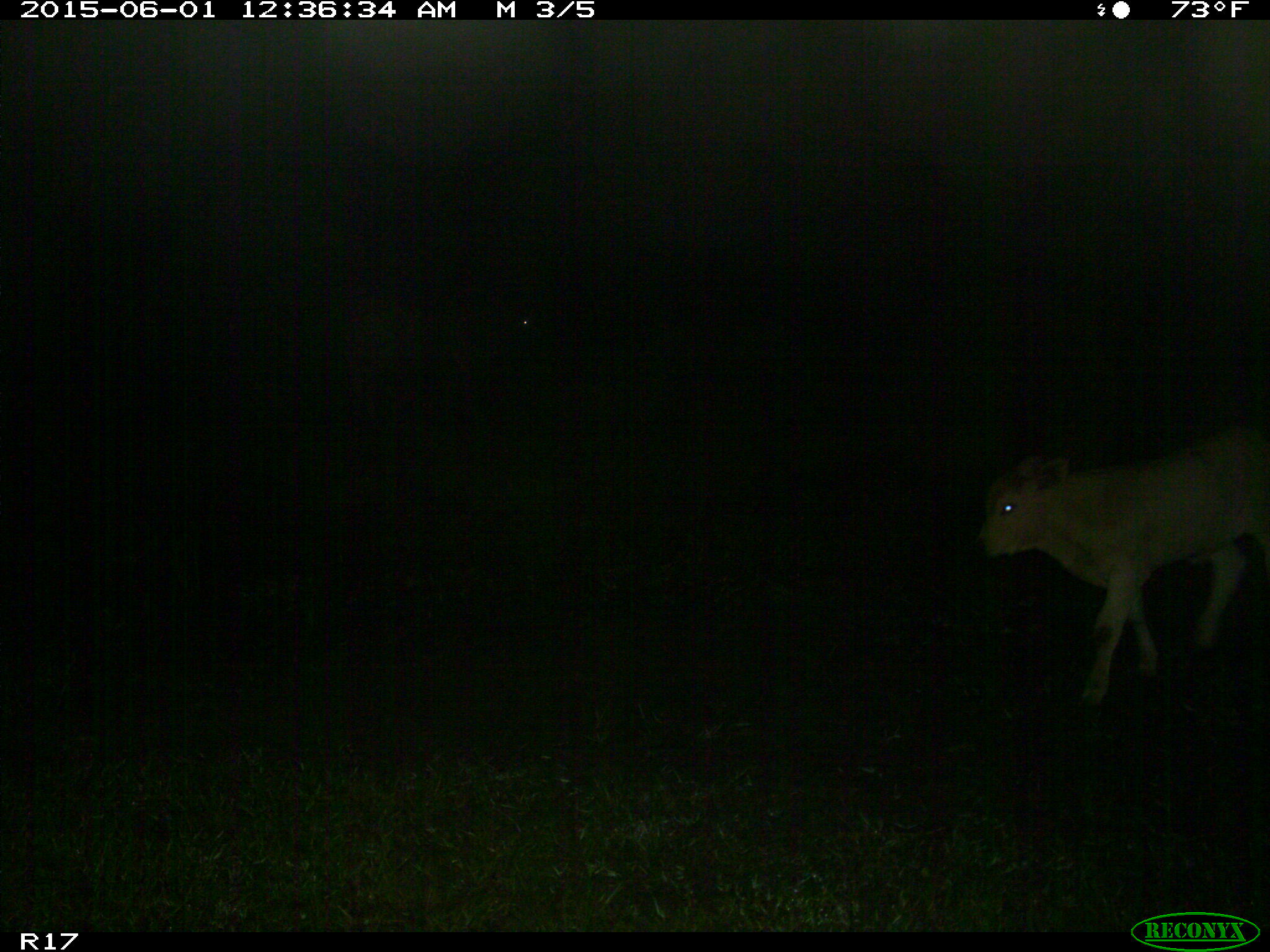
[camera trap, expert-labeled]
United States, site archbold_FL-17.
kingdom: Animalia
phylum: Chordata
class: Mammalia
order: Artiodactyla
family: Bovidae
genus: Bos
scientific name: Bos taurus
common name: domestic cow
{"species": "Bos taurus (domestic cow)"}